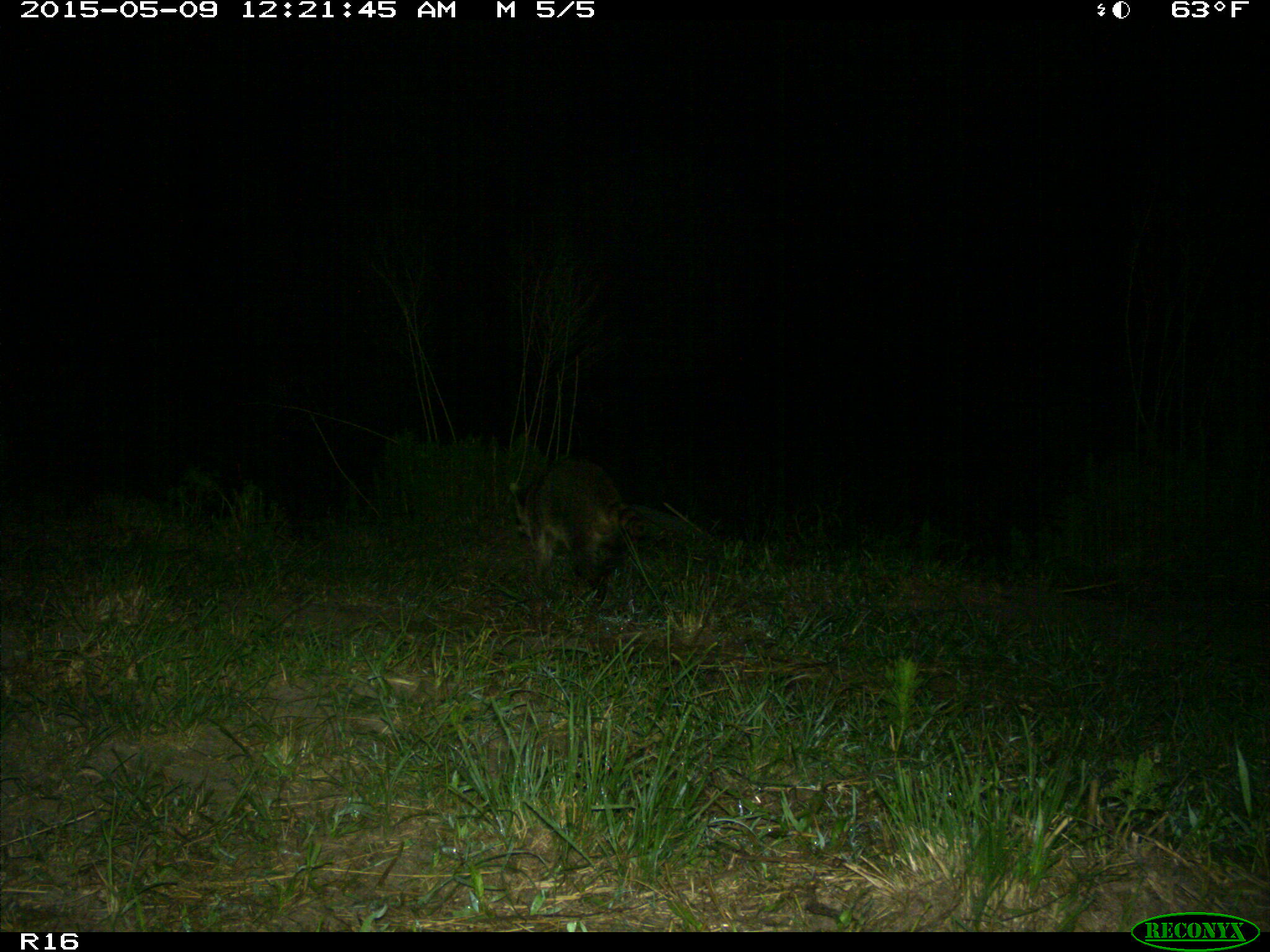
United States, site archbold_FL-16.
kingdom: Animalia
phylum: Chordata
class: Mammalia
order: Artiodactyla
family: Bovidae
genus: Bos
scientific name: Bos taurus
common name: domestic cow